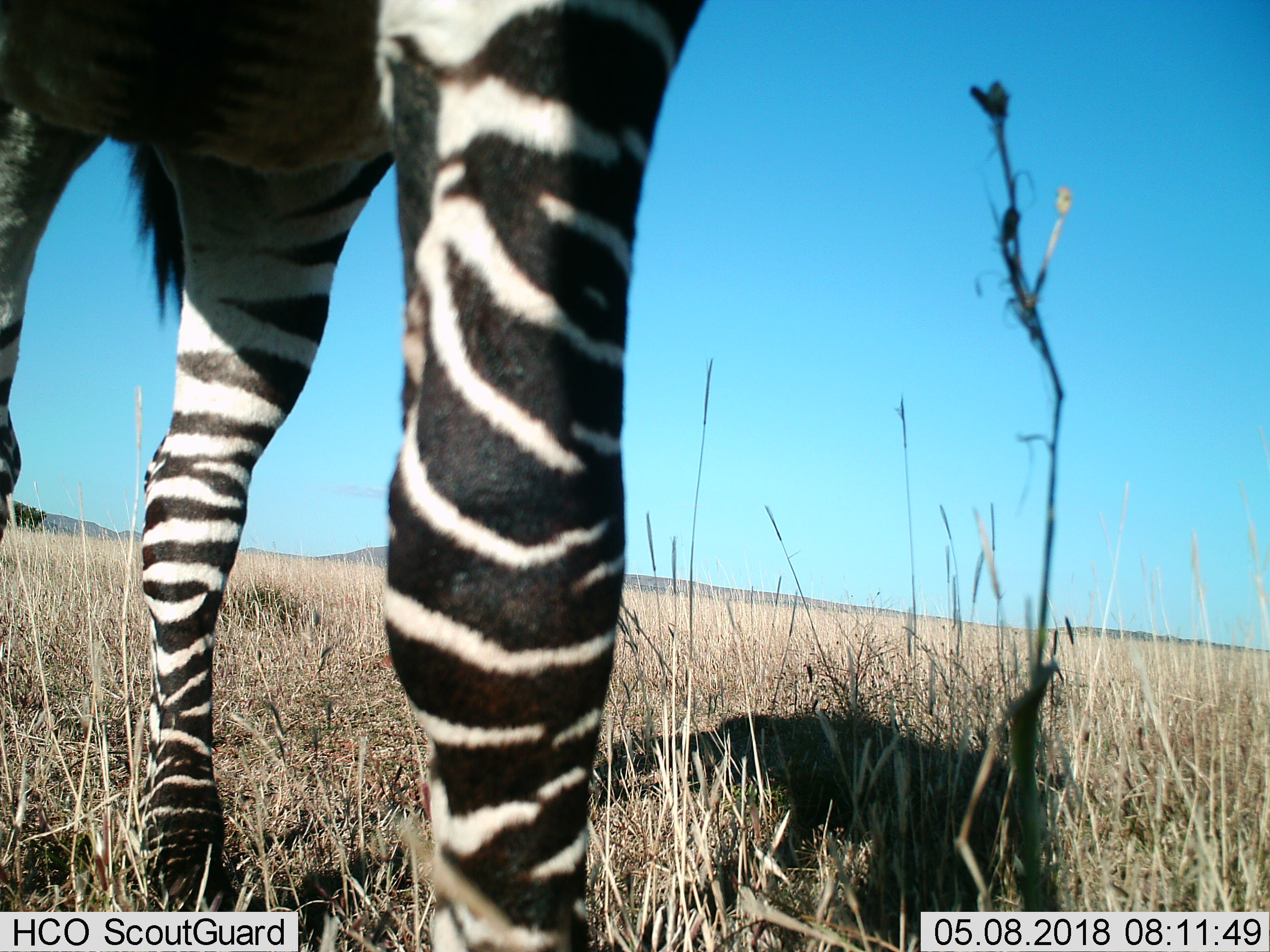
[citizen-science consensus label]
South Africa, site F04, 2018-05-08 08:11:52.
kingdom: Animalia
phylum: Chordata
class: Mammalia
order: Perissodactyla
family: Equidae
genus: Equus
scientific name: Equus zebra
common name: mountain zebra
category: zebramountain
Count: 1.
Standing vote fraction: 75%.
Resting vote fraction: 0%.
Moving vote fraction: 25%.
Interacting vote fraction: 0%.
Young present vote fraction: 0%.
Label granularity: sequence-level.